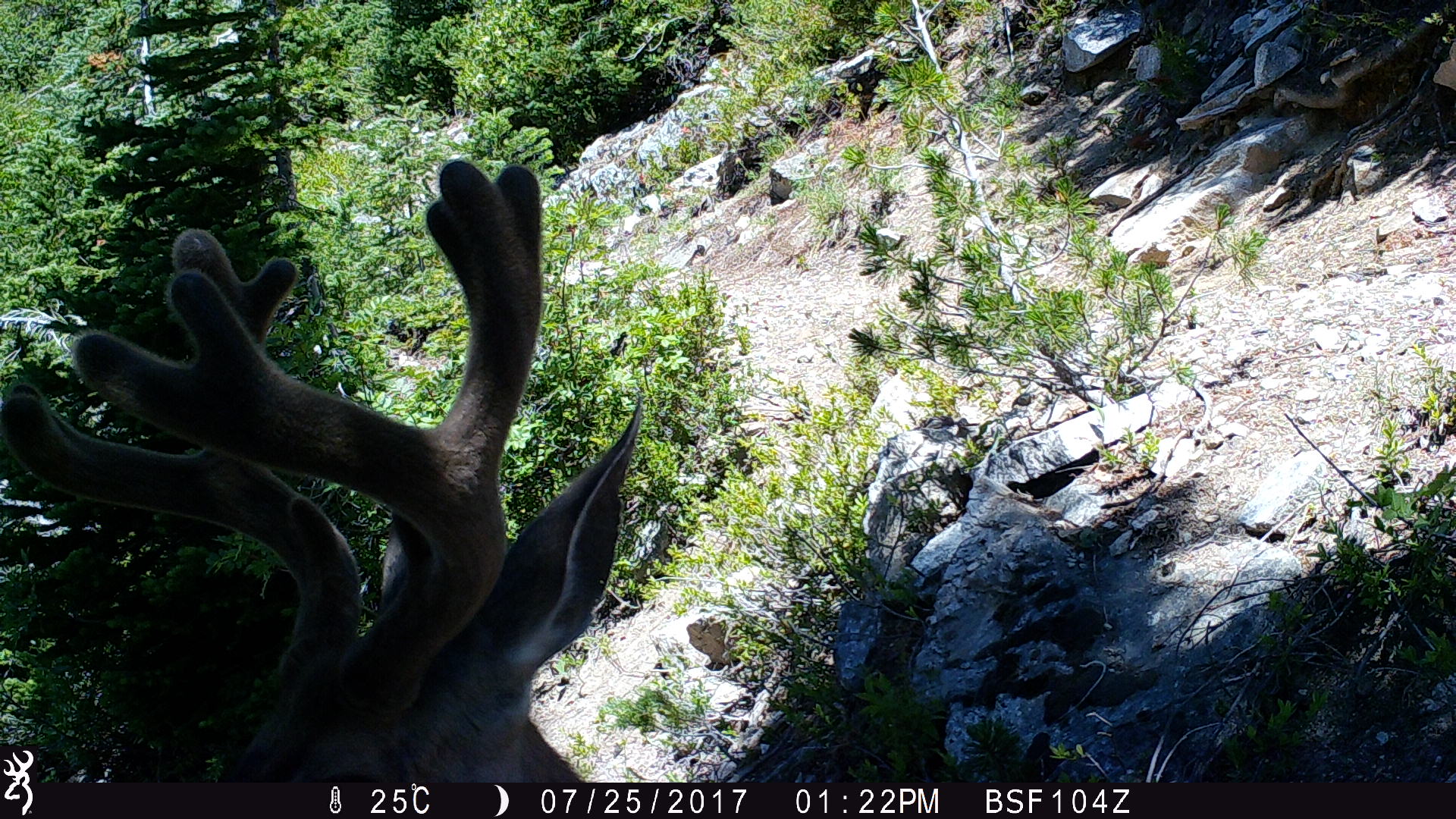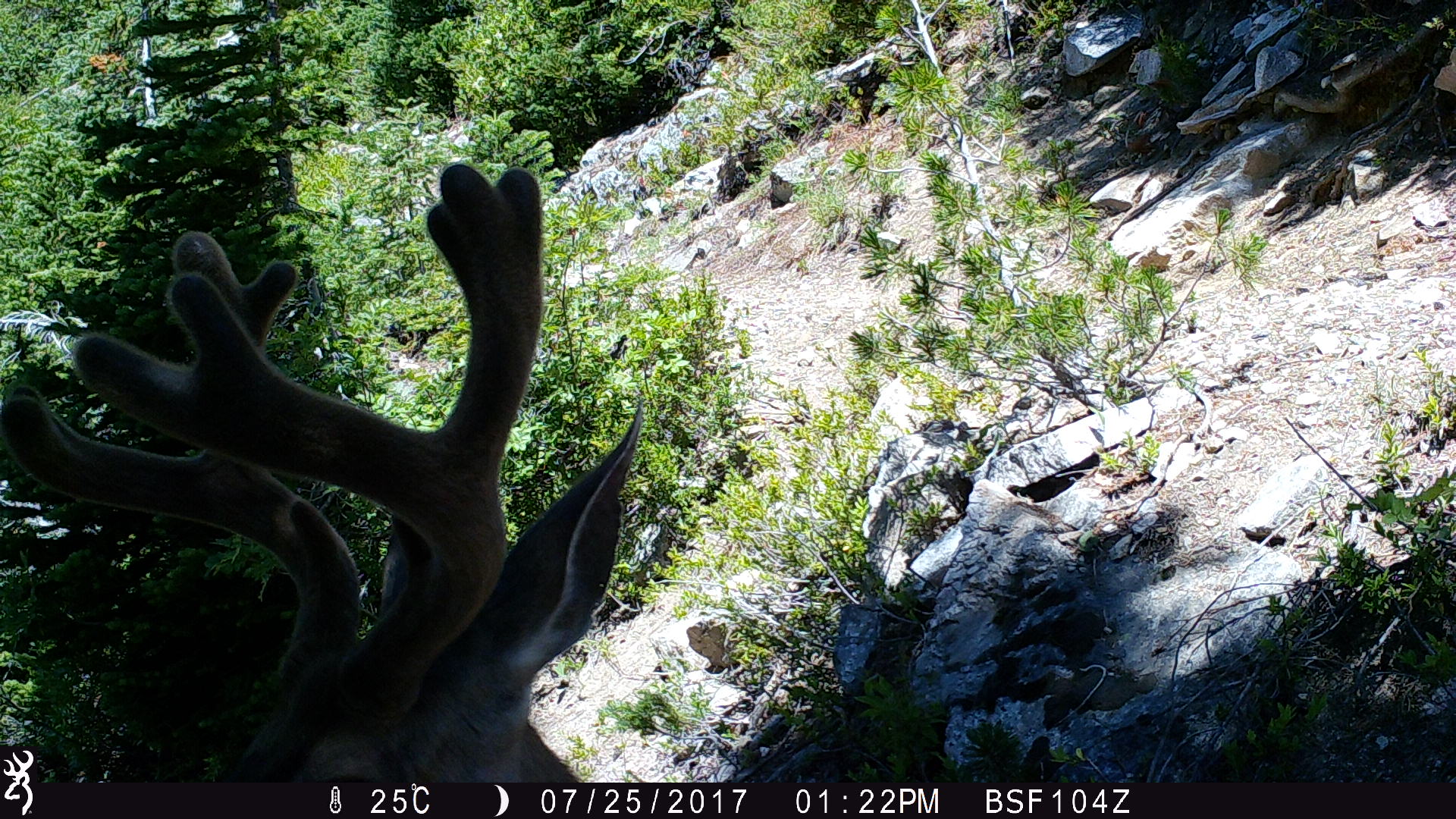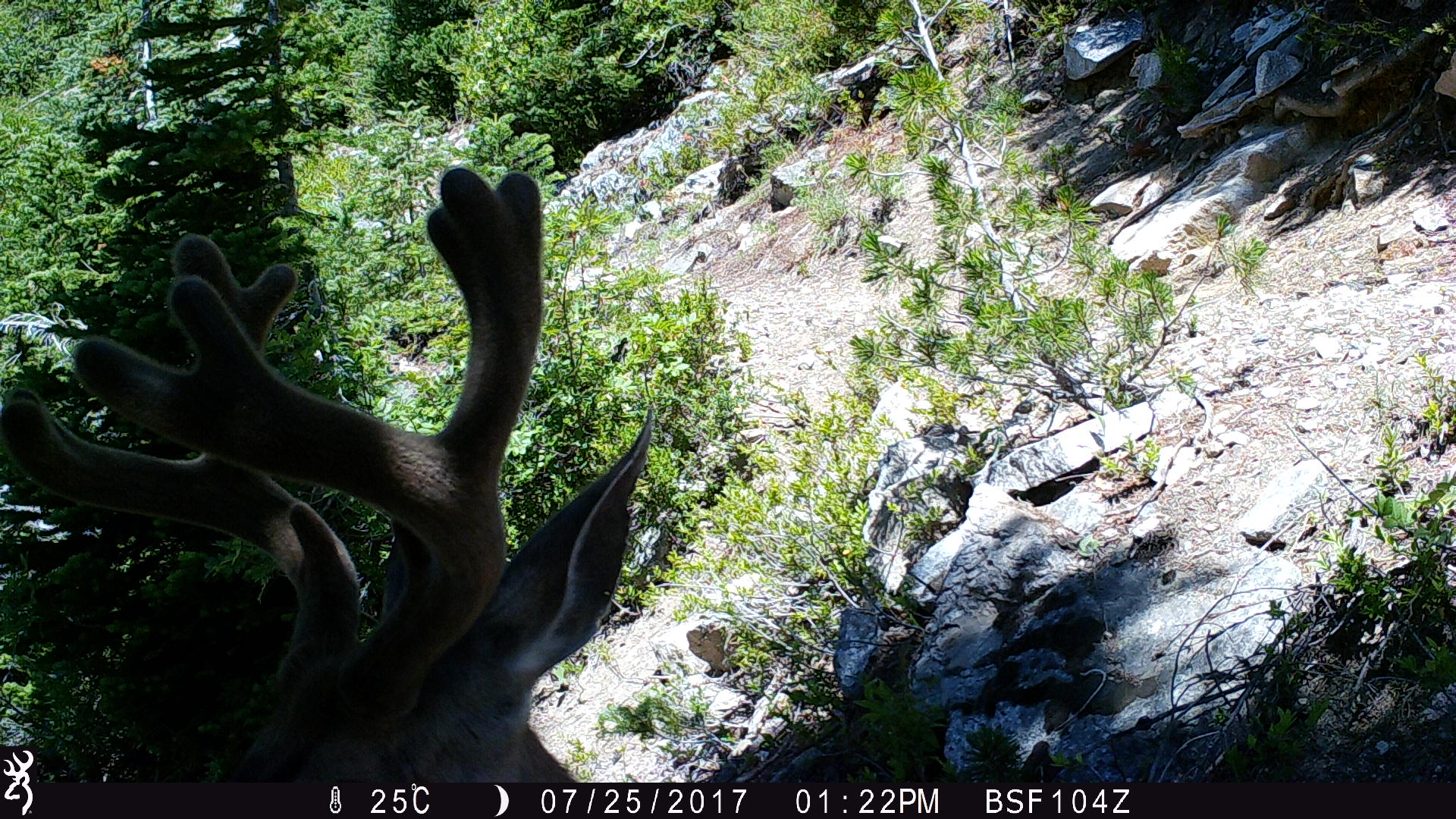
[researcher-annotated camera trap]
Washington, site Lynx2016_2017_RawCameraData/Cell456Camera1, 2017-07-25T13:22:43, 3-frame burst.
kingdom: Animalia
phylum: Chordata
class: Mammalia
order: Artiodactyla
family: Cervidae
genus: Odocoileus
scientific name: Odocoileus hemionus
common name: mule deer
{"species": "Odocoileus hemionus (mule deer)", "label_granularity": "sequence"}